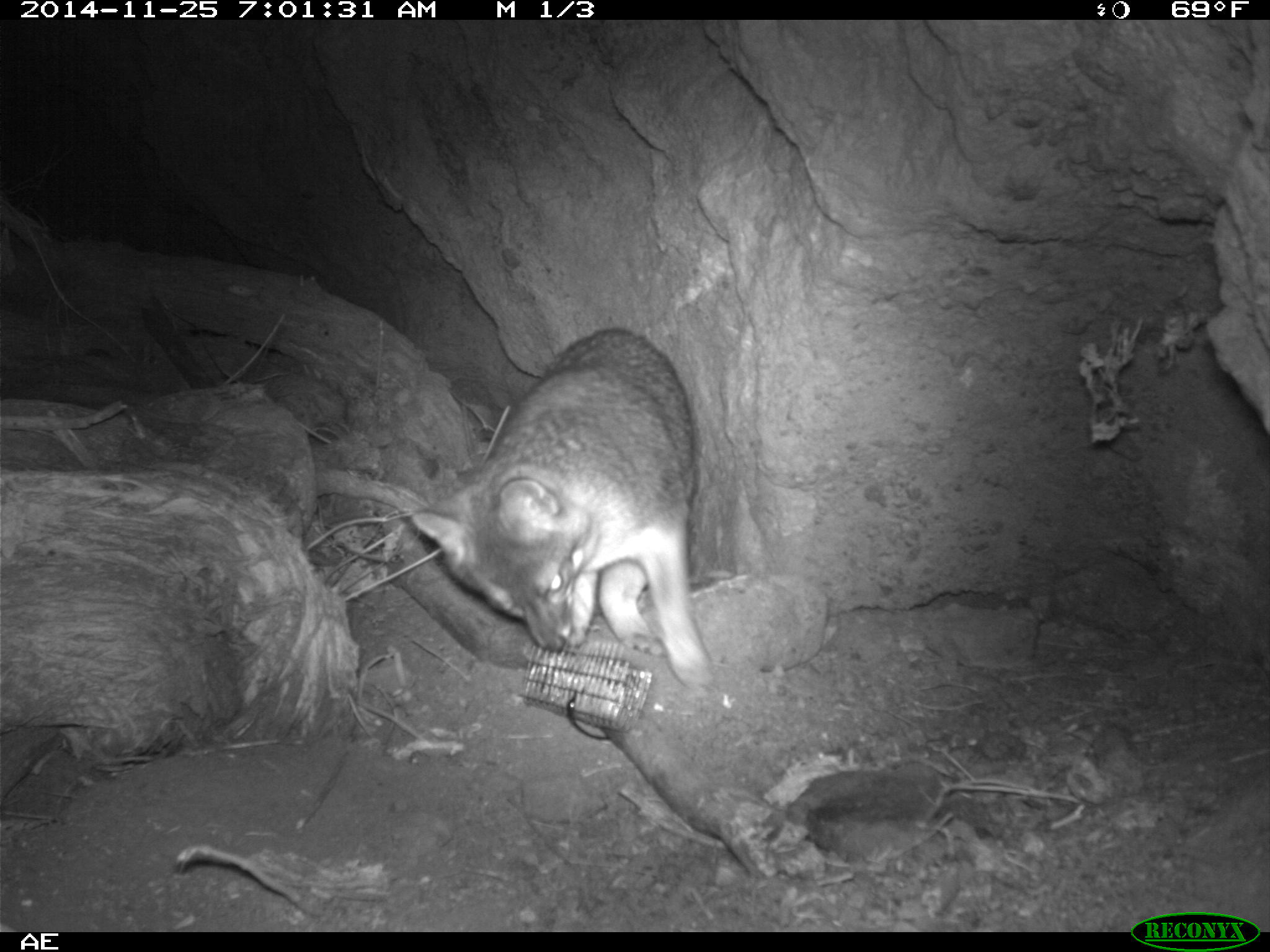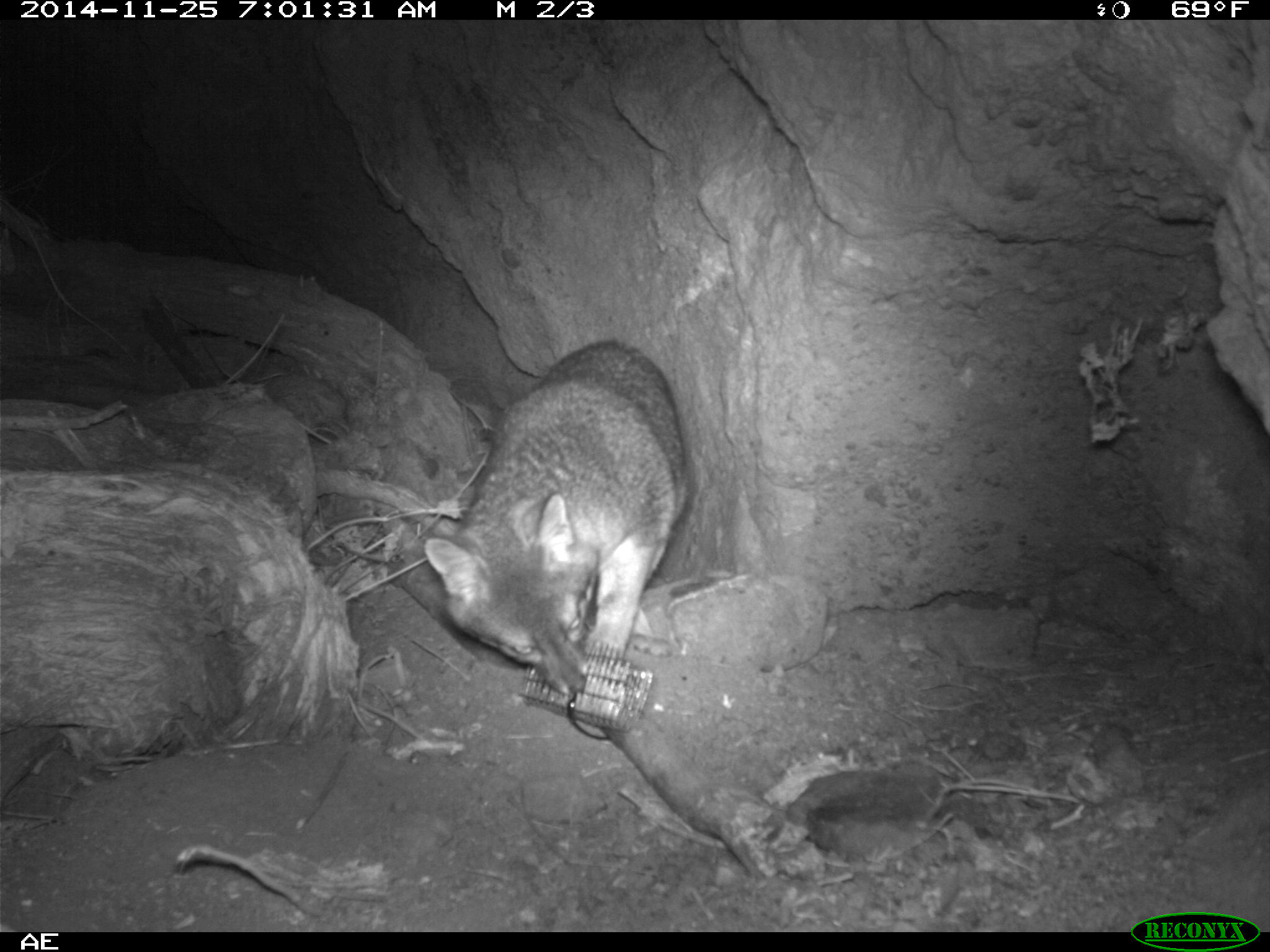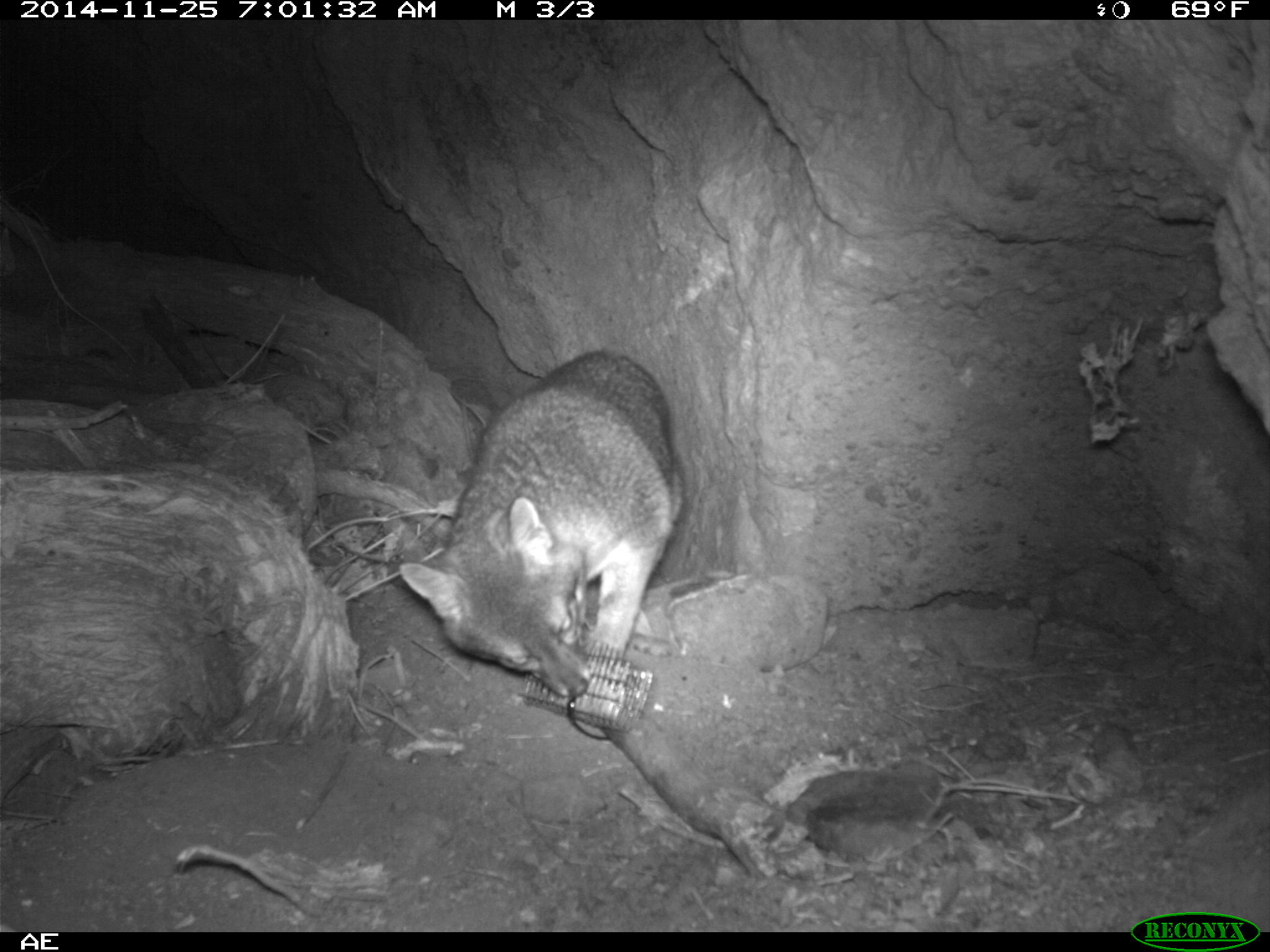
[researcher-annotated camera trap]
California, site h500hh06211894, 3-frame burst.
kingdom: Animalia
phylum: Chordata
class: Mammalia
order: Carnivora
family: Canidae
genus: Urocyon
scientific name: Urocyon littoralis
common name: island fox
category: fox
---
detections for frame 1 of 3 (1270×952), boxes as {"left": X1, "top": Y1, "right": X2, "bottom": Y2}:
fox: {"left": 408, "top": 328, "right": 713, "bottom": 687}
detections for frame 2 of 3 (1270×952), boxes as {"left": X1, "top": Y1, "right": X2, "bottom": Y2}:
fox: {"left": 424, "top": 338, "right": 687, "bottom": 693}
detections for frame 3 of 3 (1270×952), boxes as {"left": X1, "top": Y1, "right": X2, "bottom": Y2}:
fox: {"left": 397, "top": 350, "right": 685, "bottom": 699}